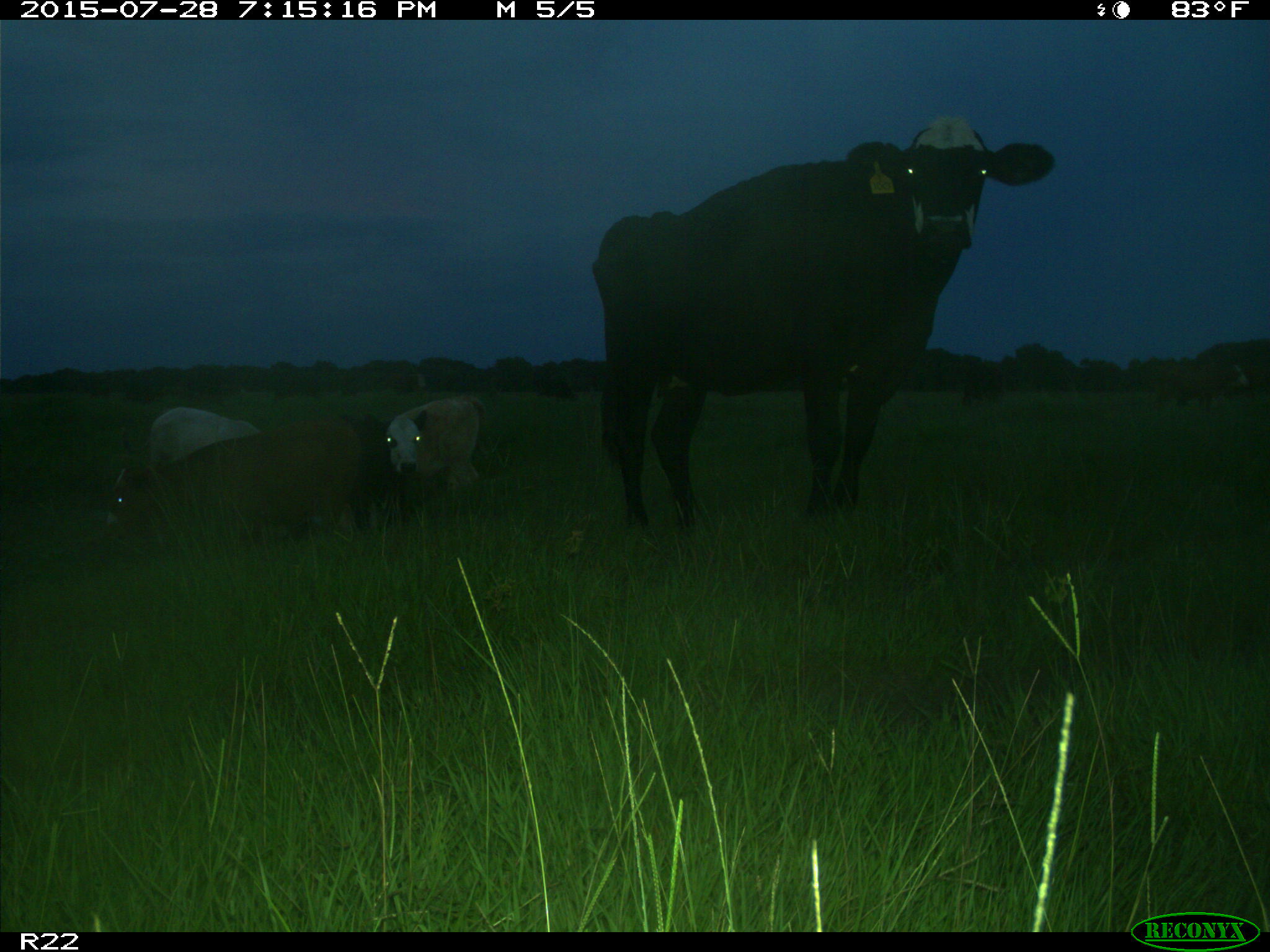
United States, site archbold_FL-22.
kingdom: Animalia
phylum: Chordata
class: Mammalia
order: Artiodactyla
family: Bovidae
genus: Bos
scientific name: Bos taurus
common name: domestic cow